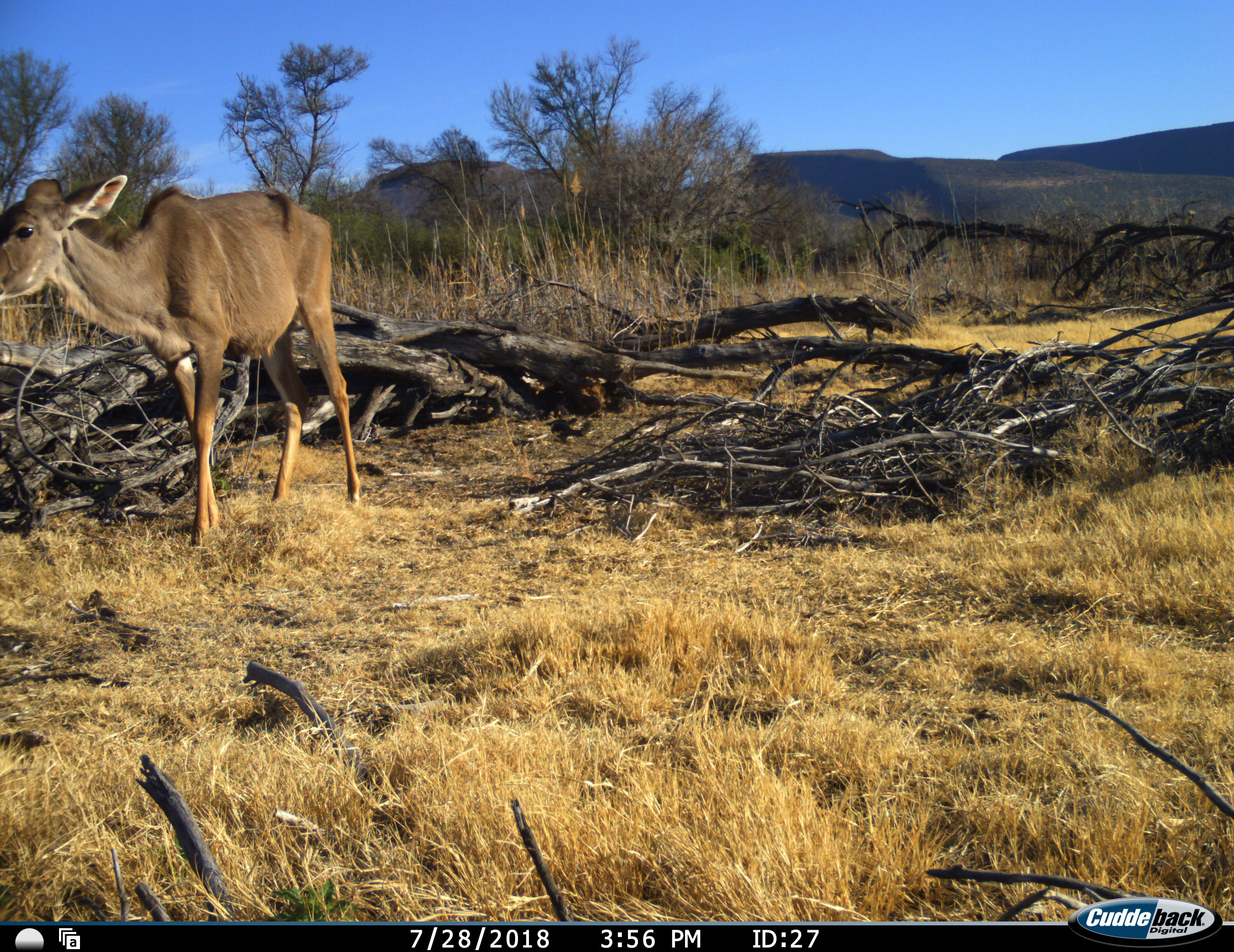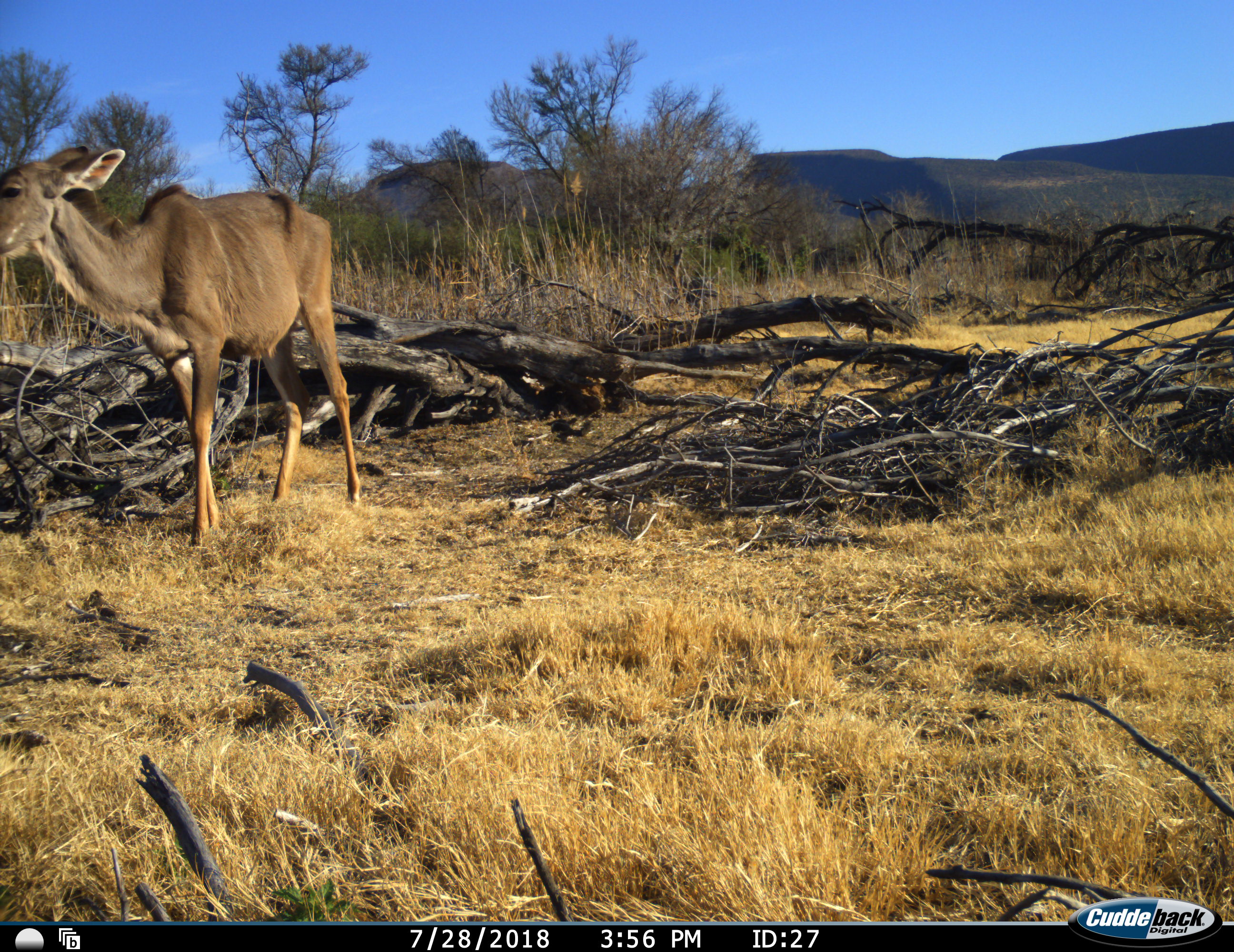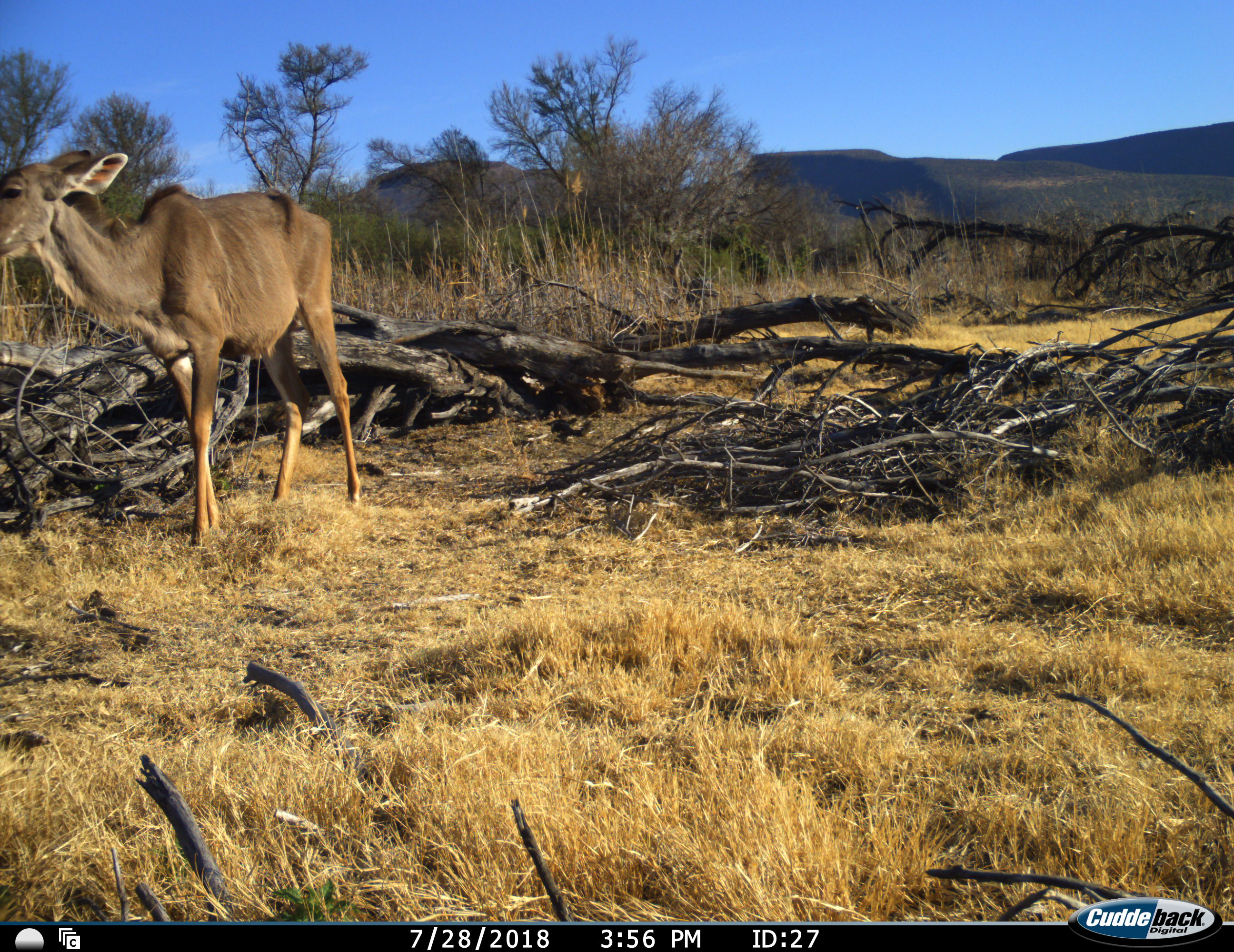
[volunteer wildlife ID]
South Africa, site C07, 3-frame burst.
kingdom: Animalia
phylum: Chordata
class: Mammalia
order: Artiodactyla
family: Bovidae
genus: Tragelaphus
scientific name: Tragelaphus strepsiceros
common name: greater kudu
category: kudu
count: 1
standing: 89%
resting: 0%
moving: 11%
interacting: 0%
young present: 0%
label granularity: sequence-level